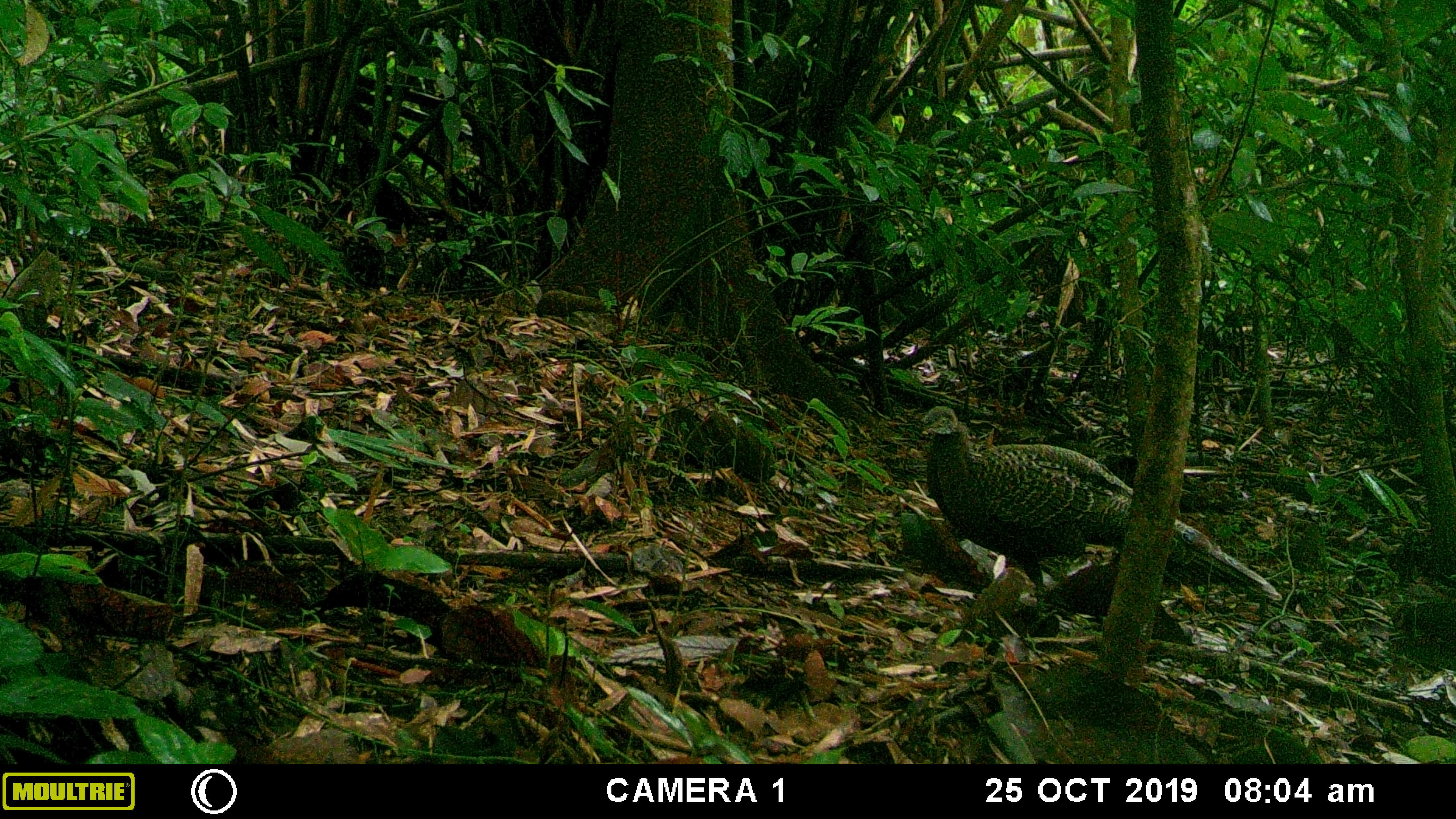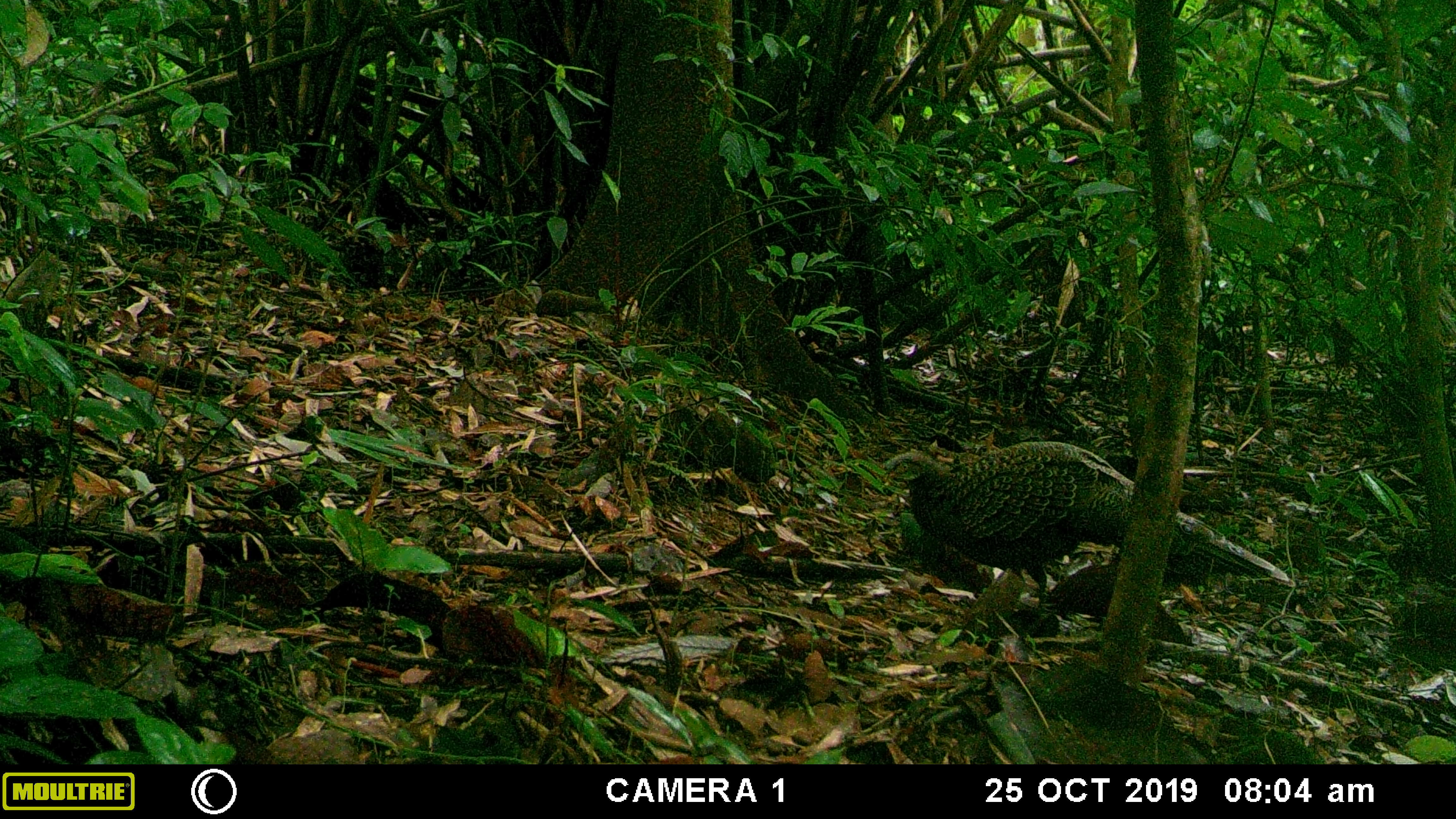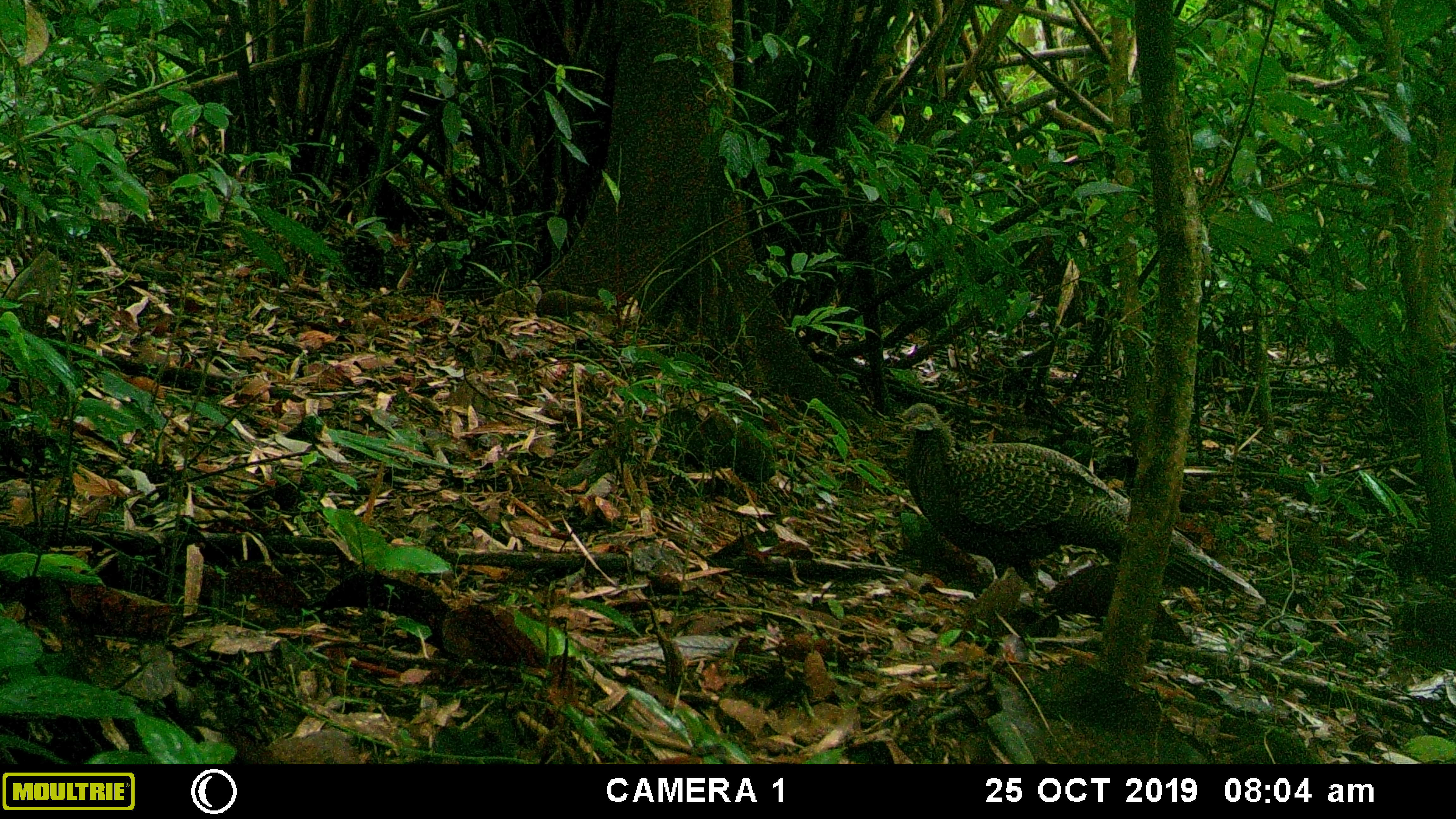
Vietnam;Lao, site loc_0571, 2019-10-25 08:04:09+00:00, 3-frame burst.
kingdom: Animalia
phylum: Chordata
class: Aves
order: Galliformes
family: Phasianidae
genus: Polyplectron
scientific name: Polyplectron bicalcaratum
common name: gray peacock-pheasant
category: grey peacock pheasant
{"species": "grey peacock pheasant (gray peacock-pheasant) (Polyplectron bicalcaratum)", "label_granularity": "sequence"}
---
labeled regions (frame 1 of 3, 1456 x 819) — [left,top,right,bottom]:
grey peacock pheasant: [913,404,1283,602]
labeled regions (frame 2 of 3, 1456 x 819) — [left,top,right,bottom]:
grey peacock pheasant: [871,441,1296,603]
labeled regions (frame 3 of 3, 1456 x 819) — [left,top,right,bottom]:
grey peacock pheasant: [885,402,1265,608]